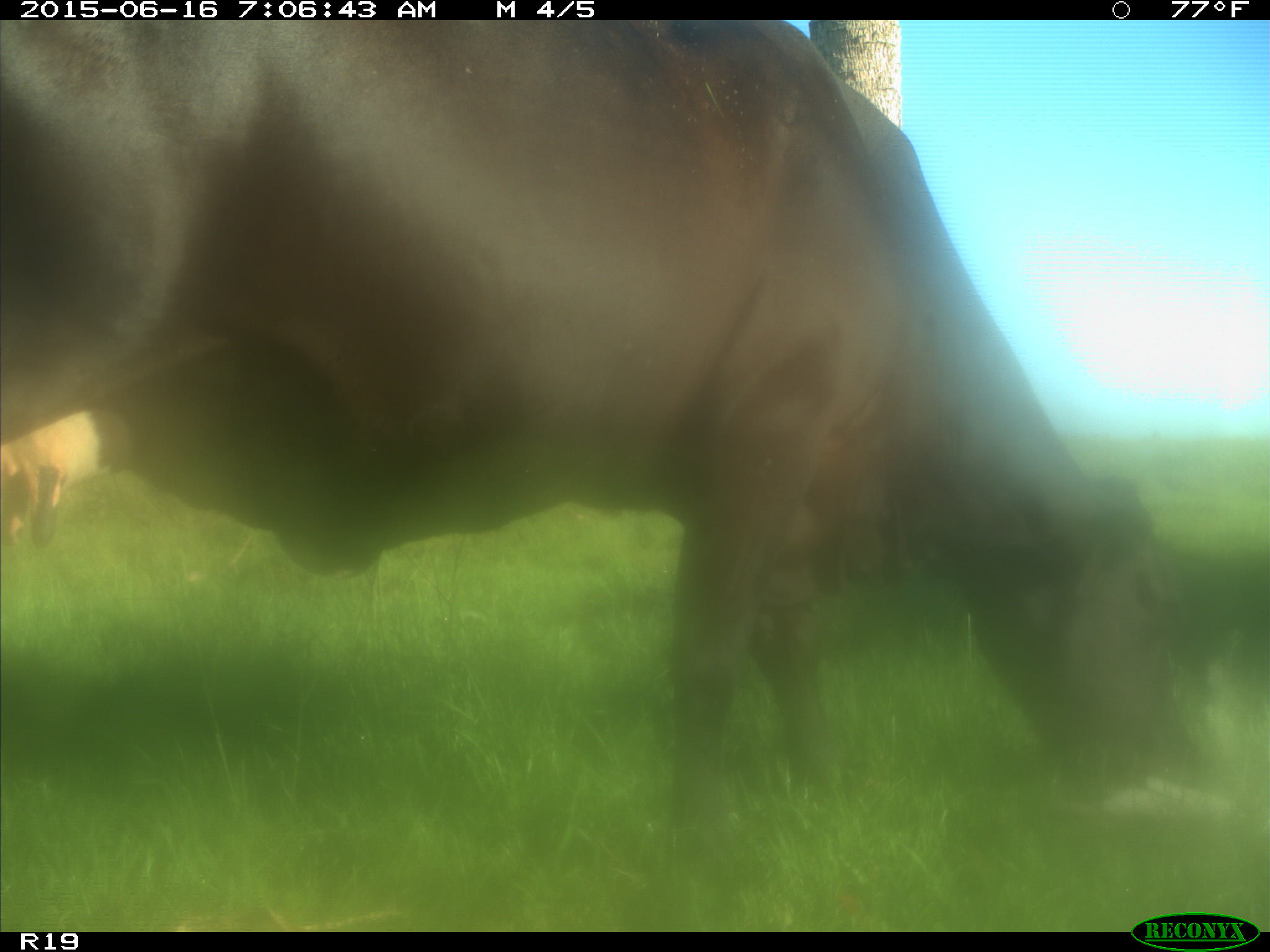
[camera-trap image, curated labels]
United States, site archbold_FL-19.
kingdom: Animalia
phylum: Chordata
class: Mammalia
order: Artiodactyla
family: Bovidae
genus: Bos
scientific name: Bos taurus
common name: domestic cow